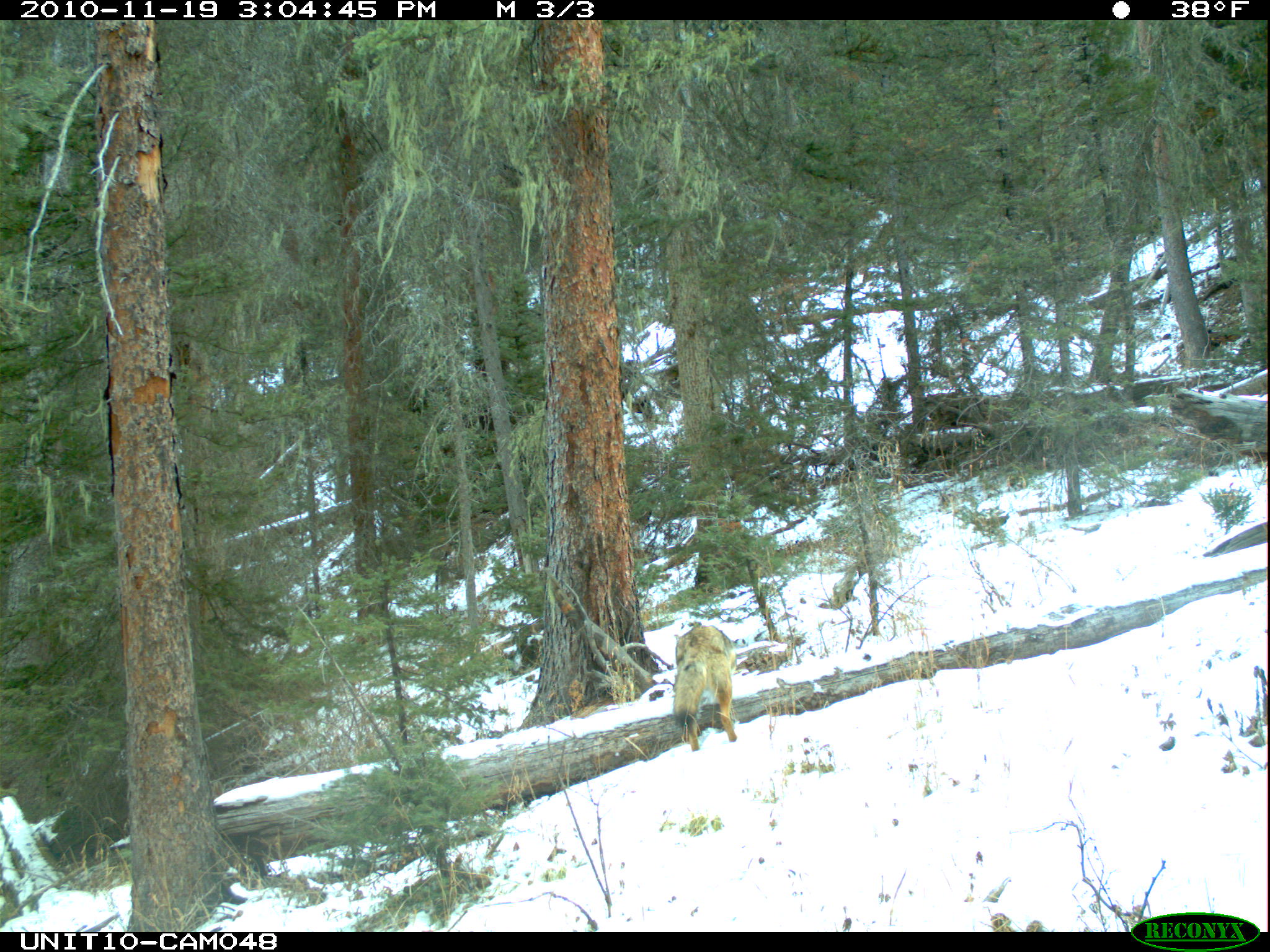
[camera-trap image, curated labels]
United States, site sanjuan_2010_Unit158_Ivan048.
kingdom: Animalia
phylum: Chordata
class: Mammalia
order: Carnivora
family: Canidae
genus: Canis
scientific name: Canis latrans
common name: coyote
Canis latrans (coyote).